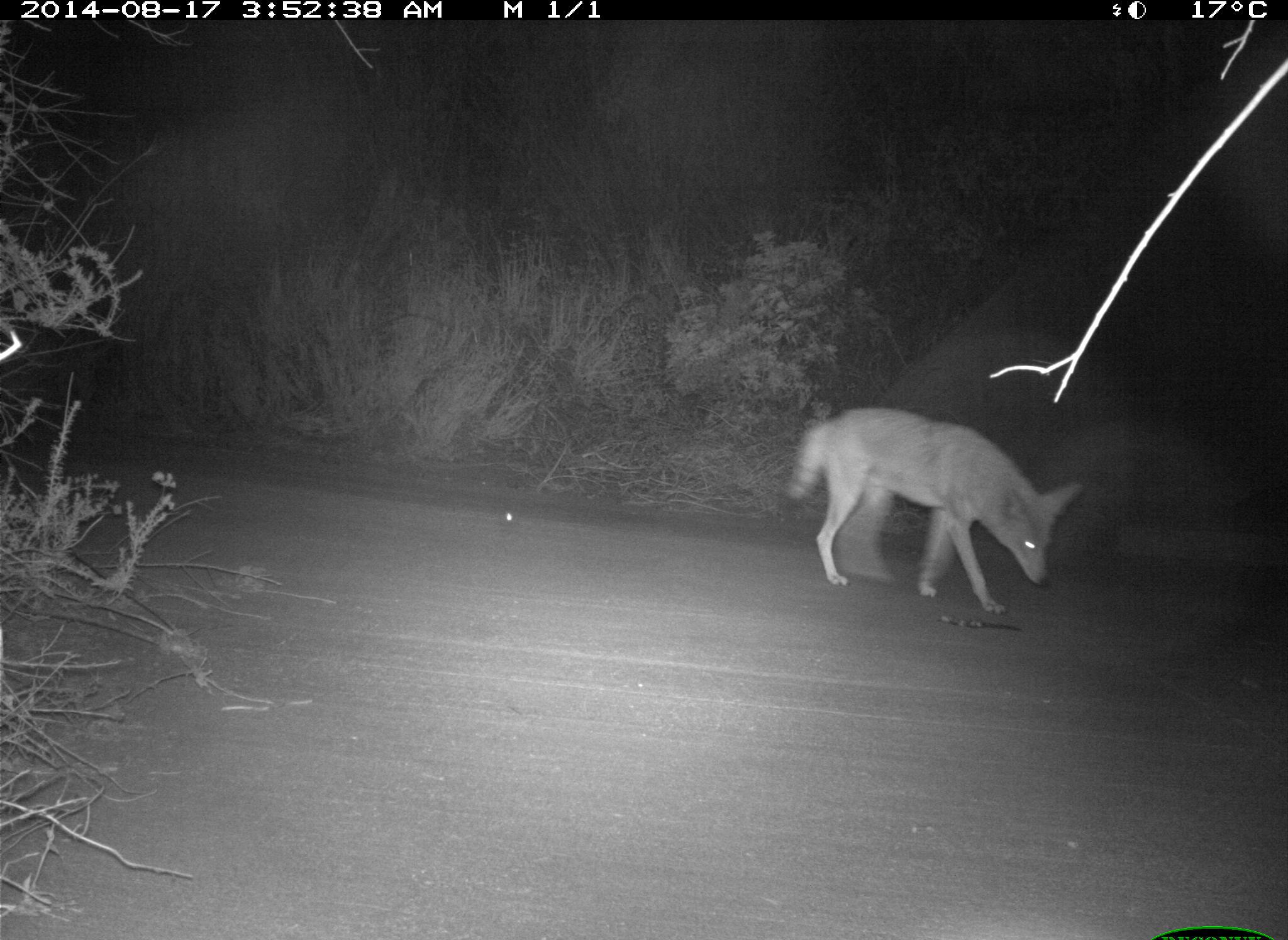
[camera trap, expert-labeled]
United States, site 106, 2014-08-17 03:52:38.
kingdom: Animalia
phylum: Chordata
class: Mammalia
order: Carnivora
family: Canidae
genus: Canis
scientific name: Canis latrans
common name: coyote